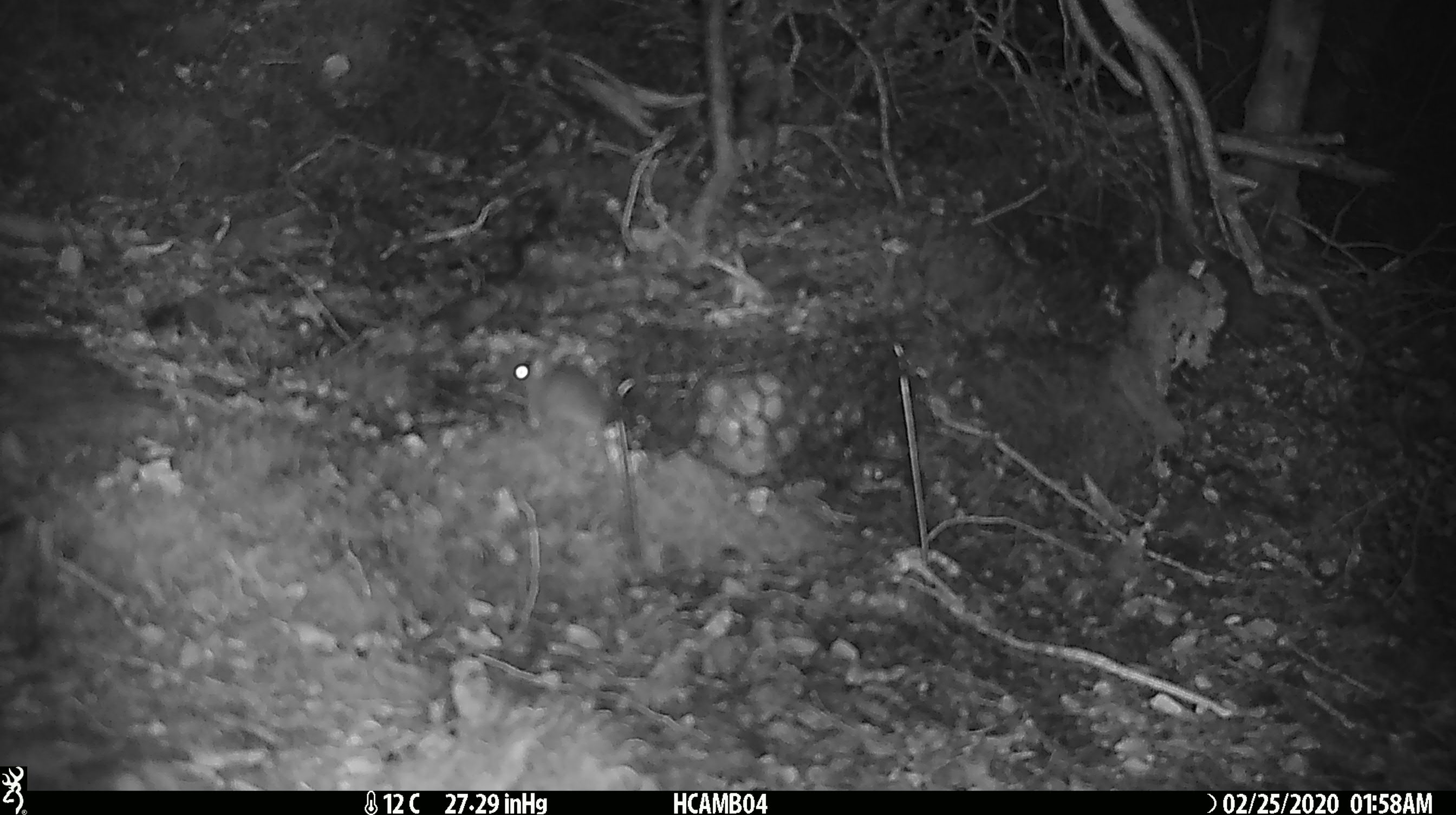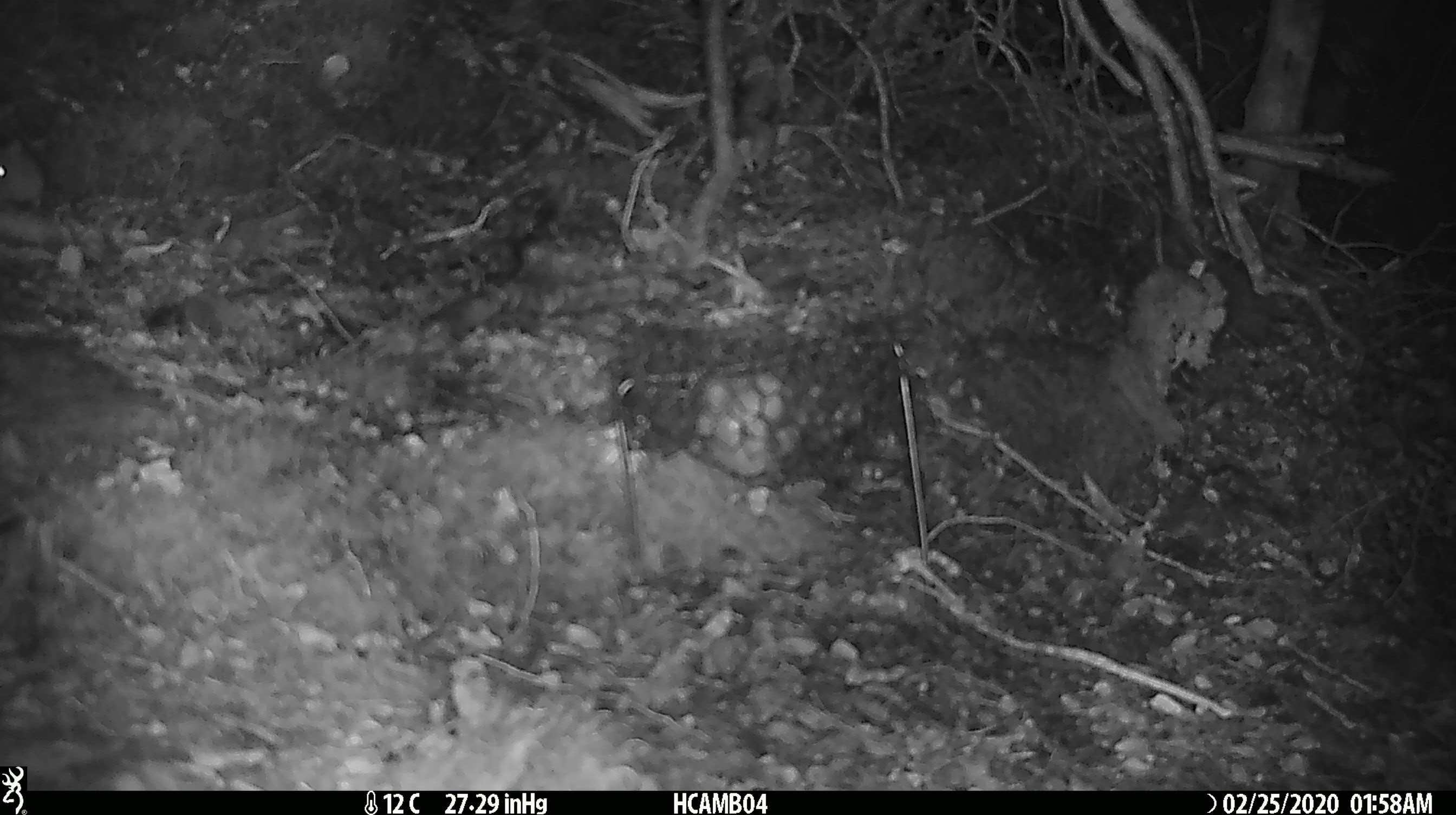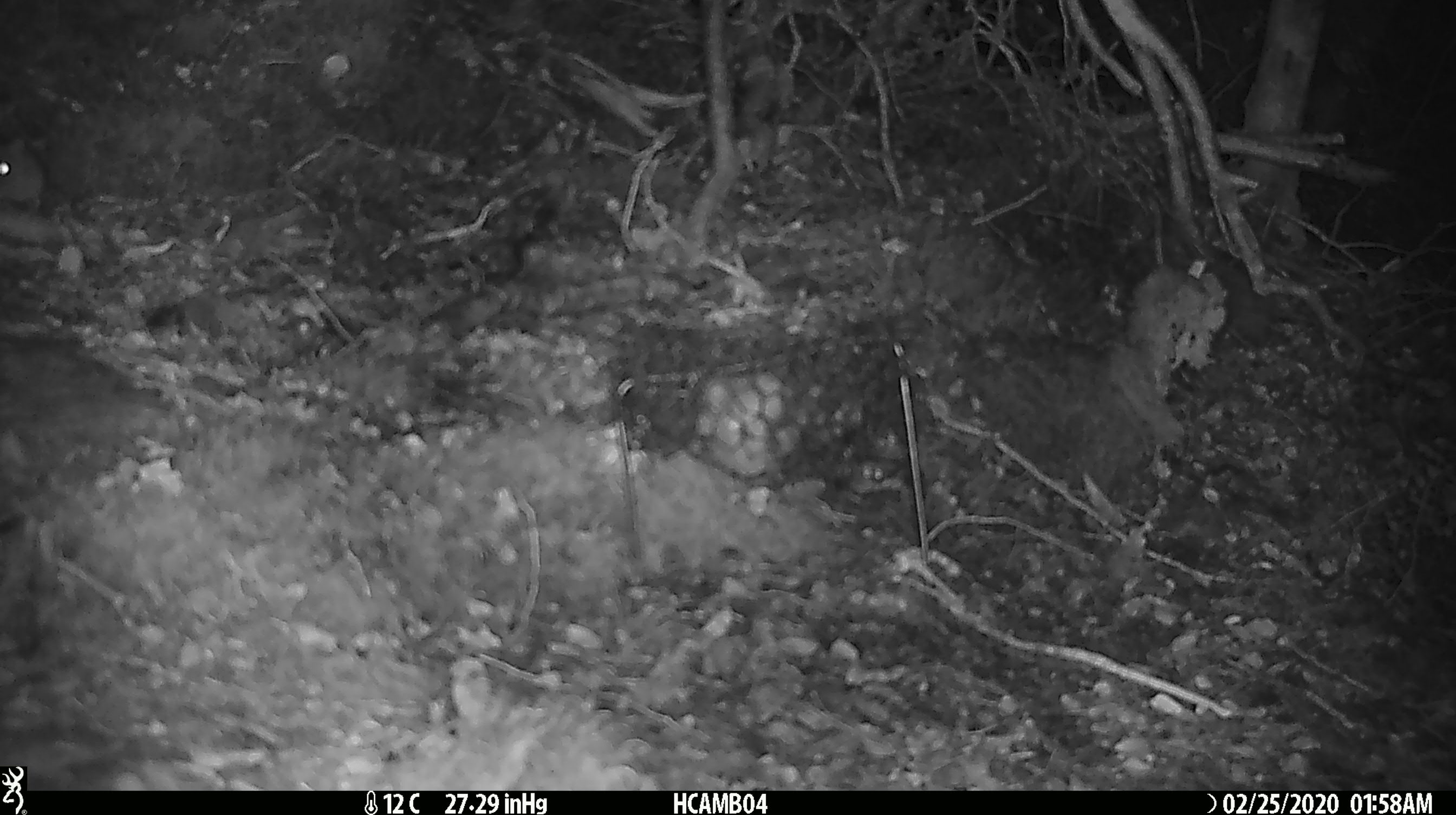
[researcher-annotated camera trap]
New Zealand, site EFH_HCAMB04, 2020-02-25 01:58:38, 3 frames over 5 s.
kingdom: Animalia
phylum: Chordata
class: Mammalia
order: Rodentia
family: Muridae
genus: Mus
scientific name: Mus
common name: mouse